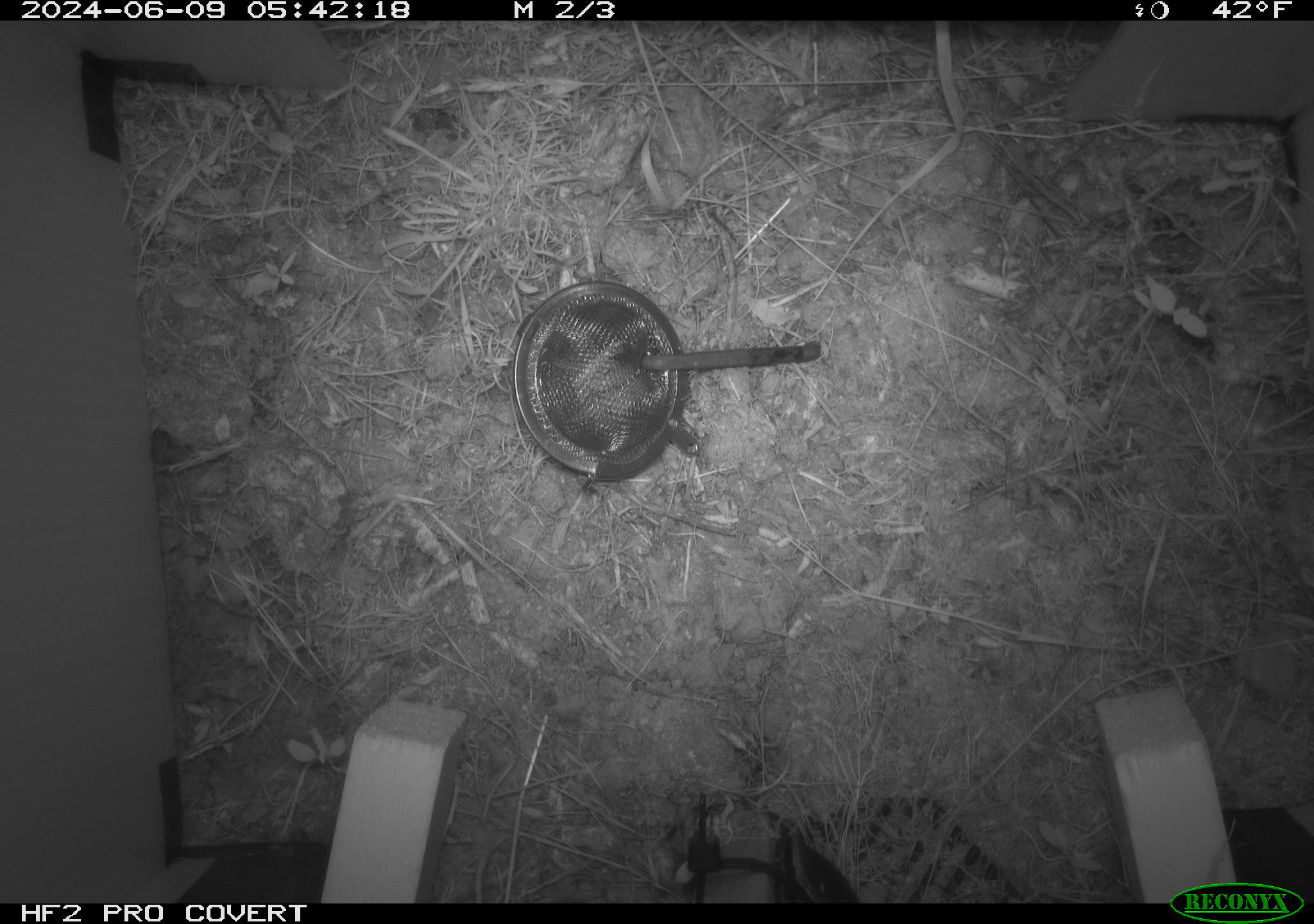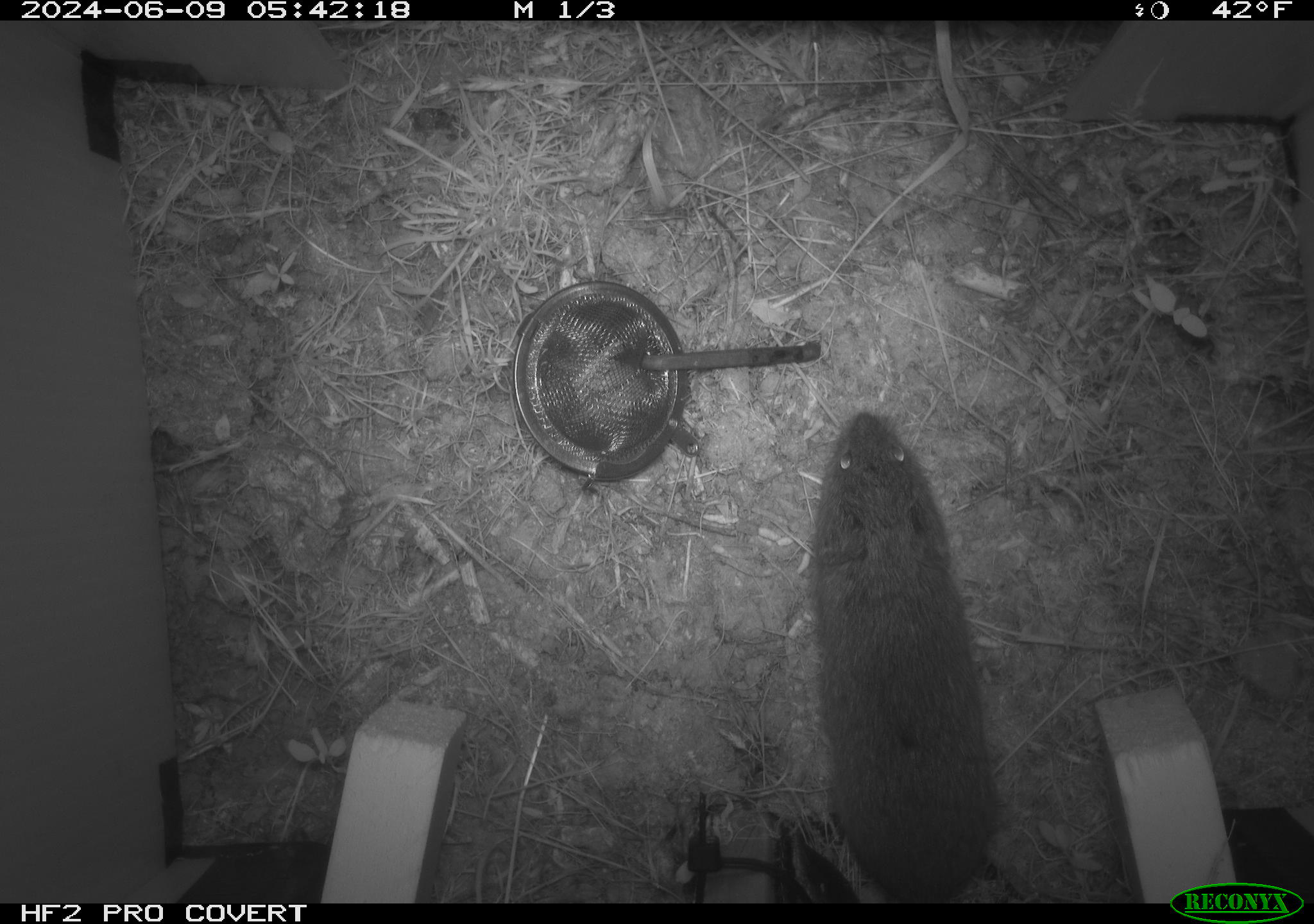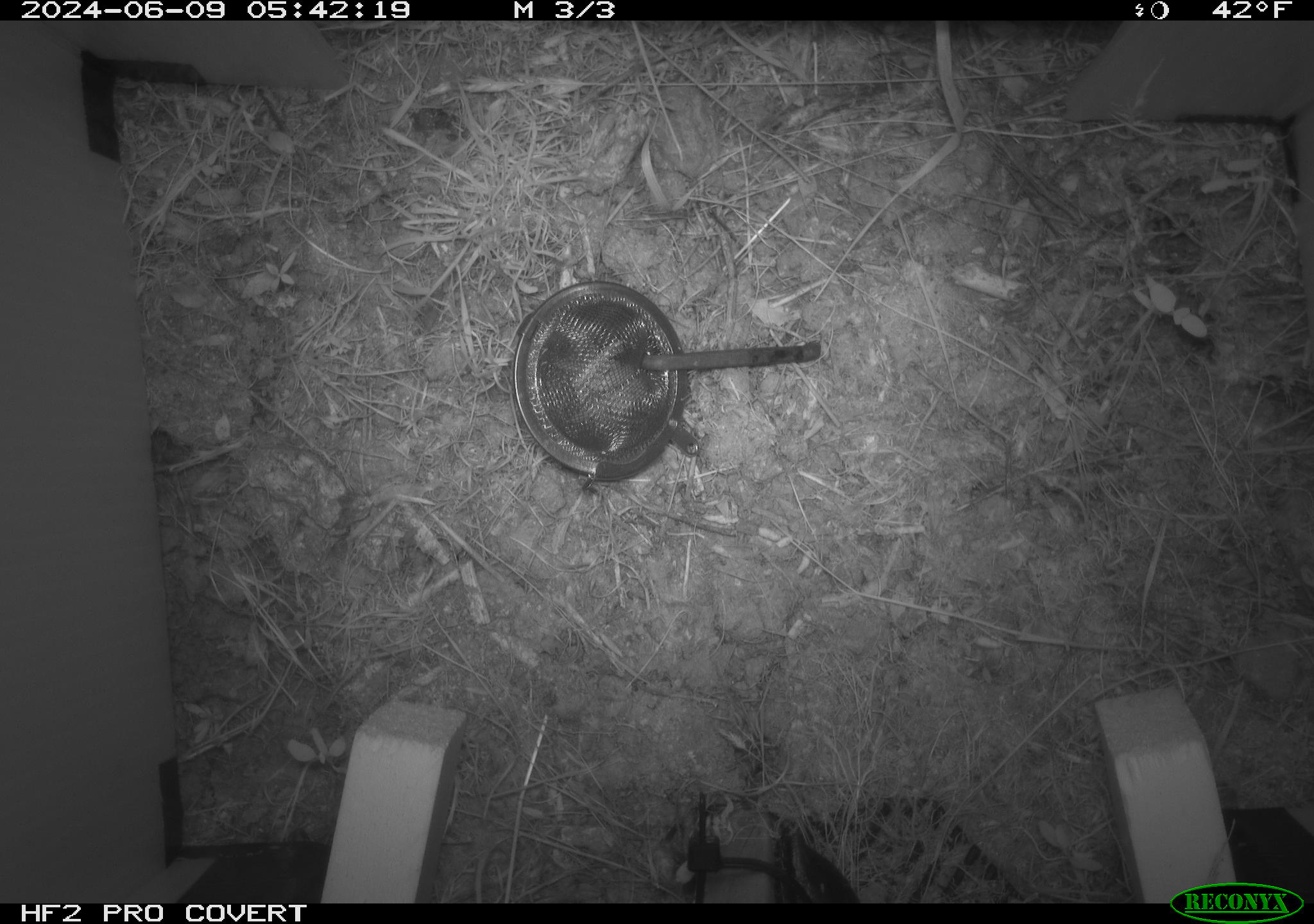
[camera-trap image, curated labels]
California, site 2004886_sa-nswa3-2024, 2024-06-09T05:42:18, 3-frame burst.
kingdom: Animalia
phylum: Chordata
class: Mammalia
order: Rodentia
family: Cricetidae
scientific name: Arvicolinae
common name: voles, lemmings, and muskrats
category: arvicolinae subfamily